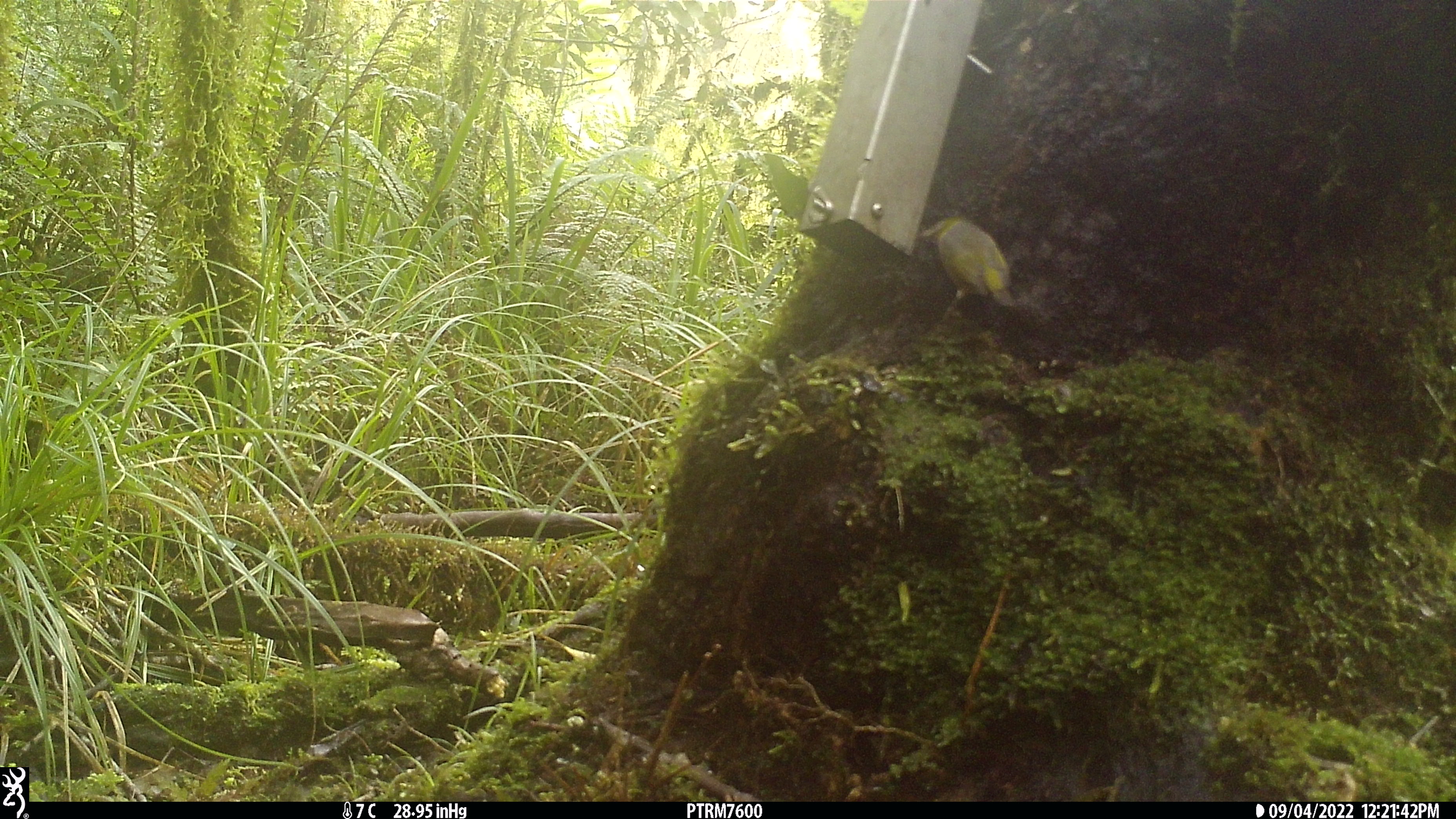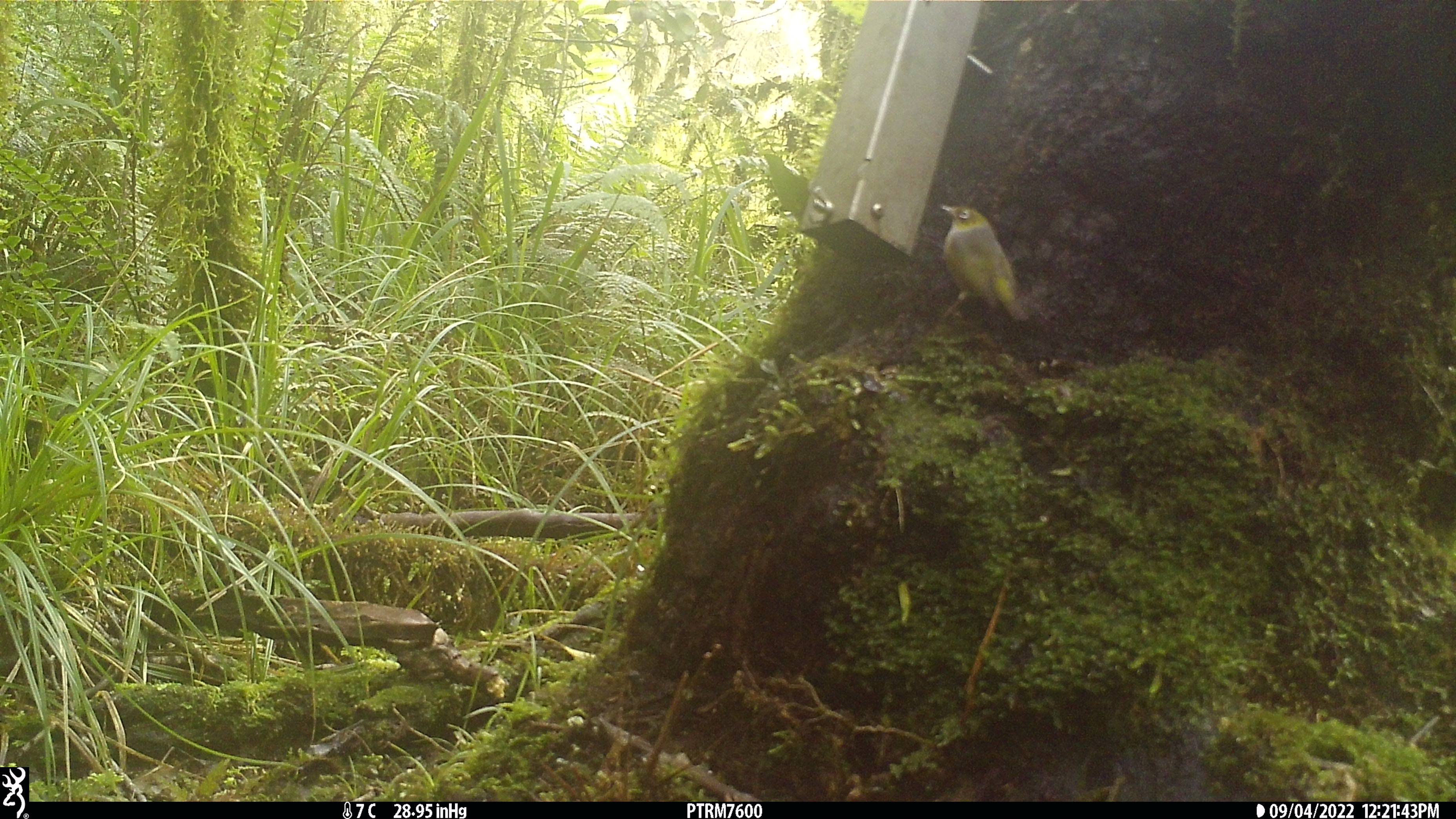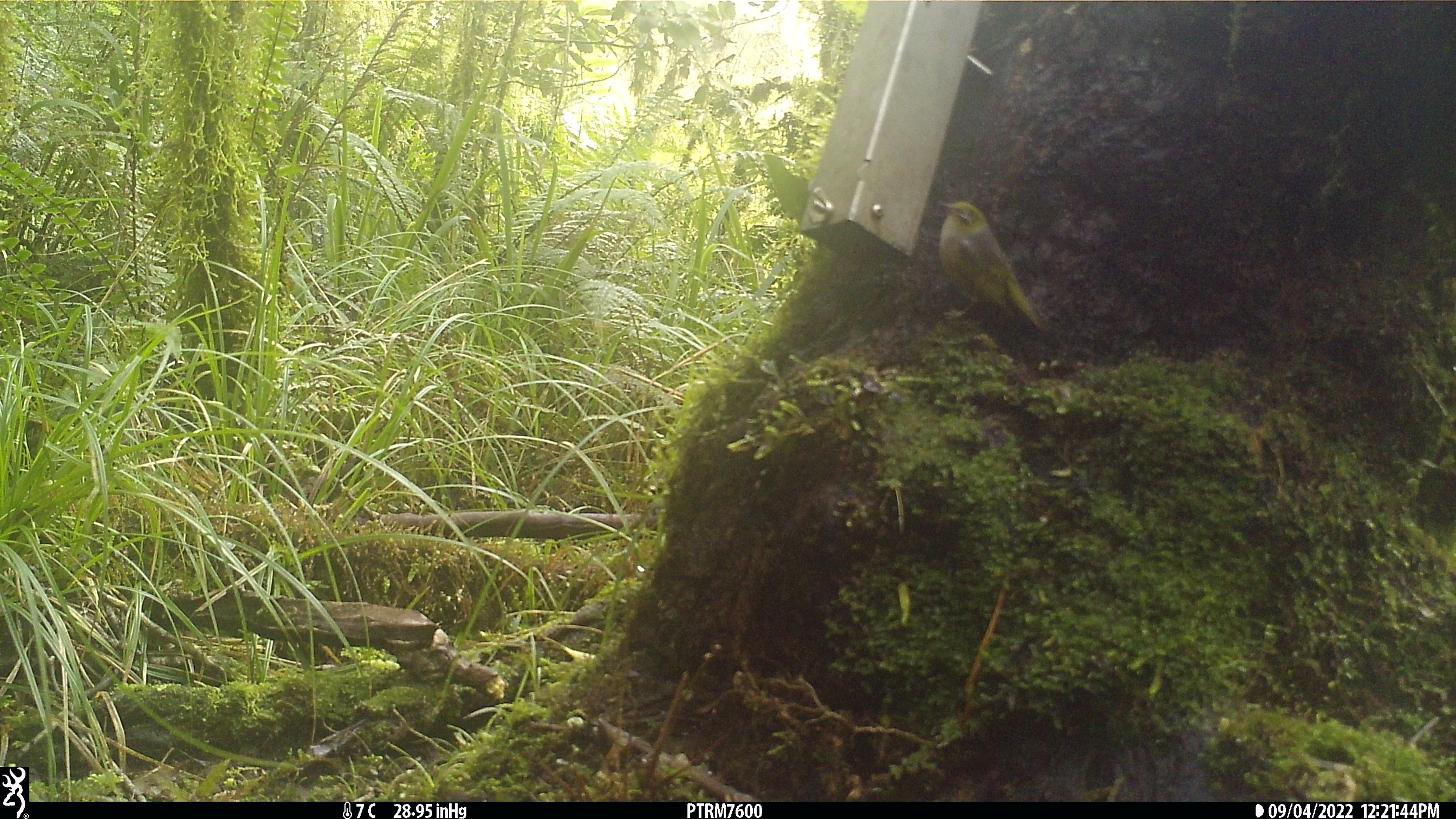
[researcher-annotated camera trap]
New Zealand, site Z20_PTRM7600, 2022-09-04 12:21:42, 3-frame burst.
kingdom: Animalia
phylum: Chordata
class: Aves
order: Passeriformes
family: Zosteropidae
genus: Zosterops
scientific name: Zosterops lateralis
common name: silvereye